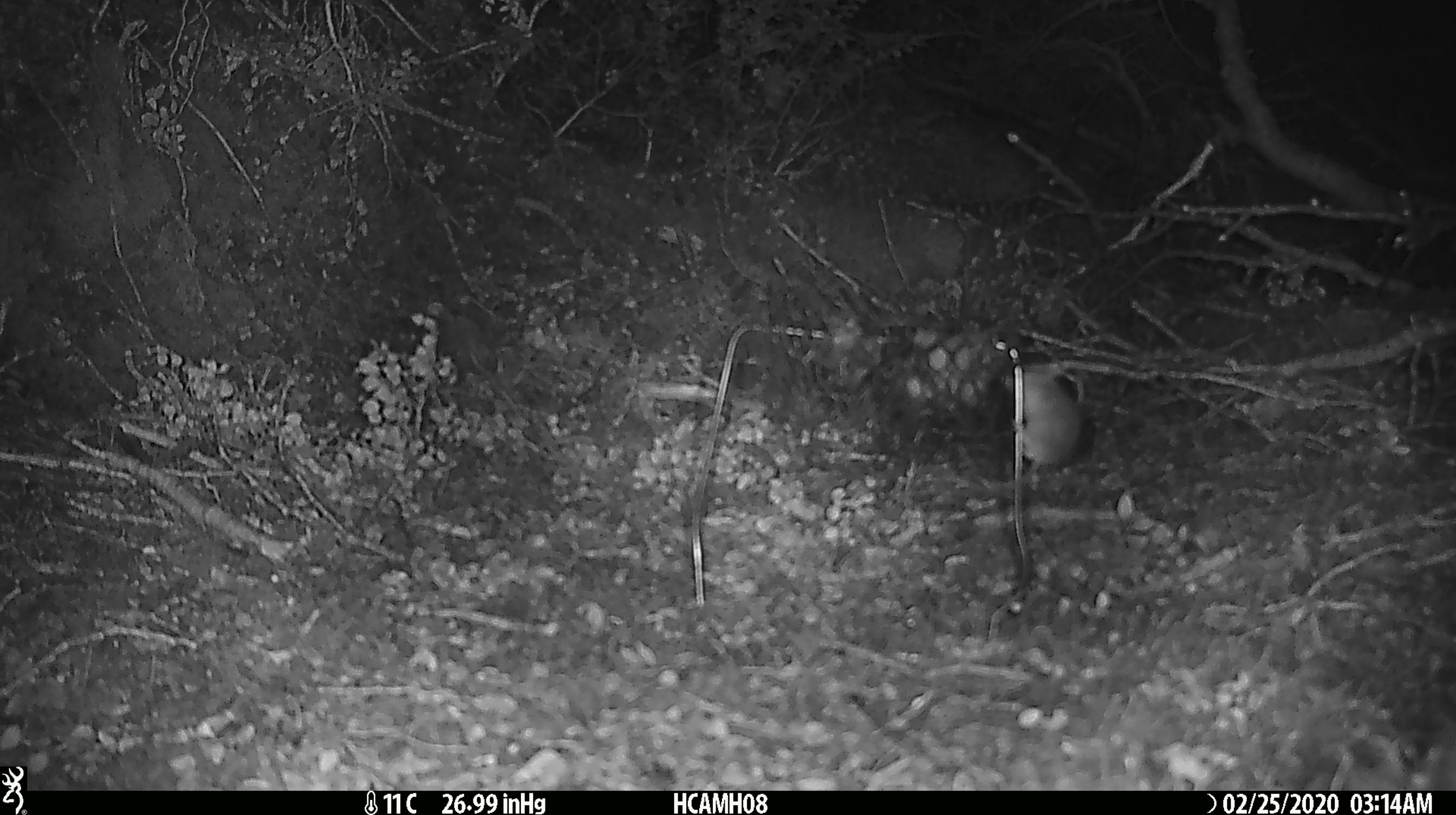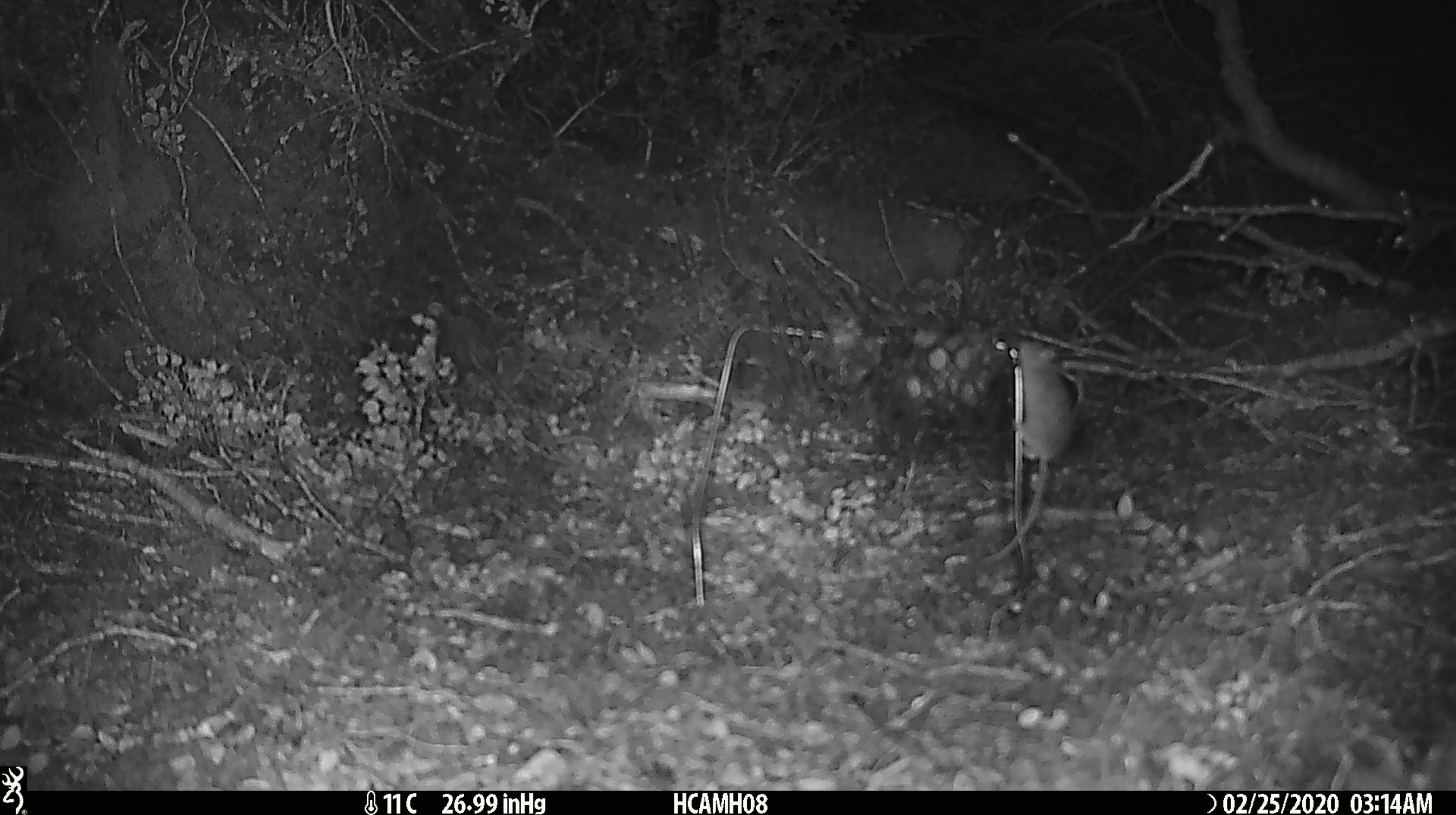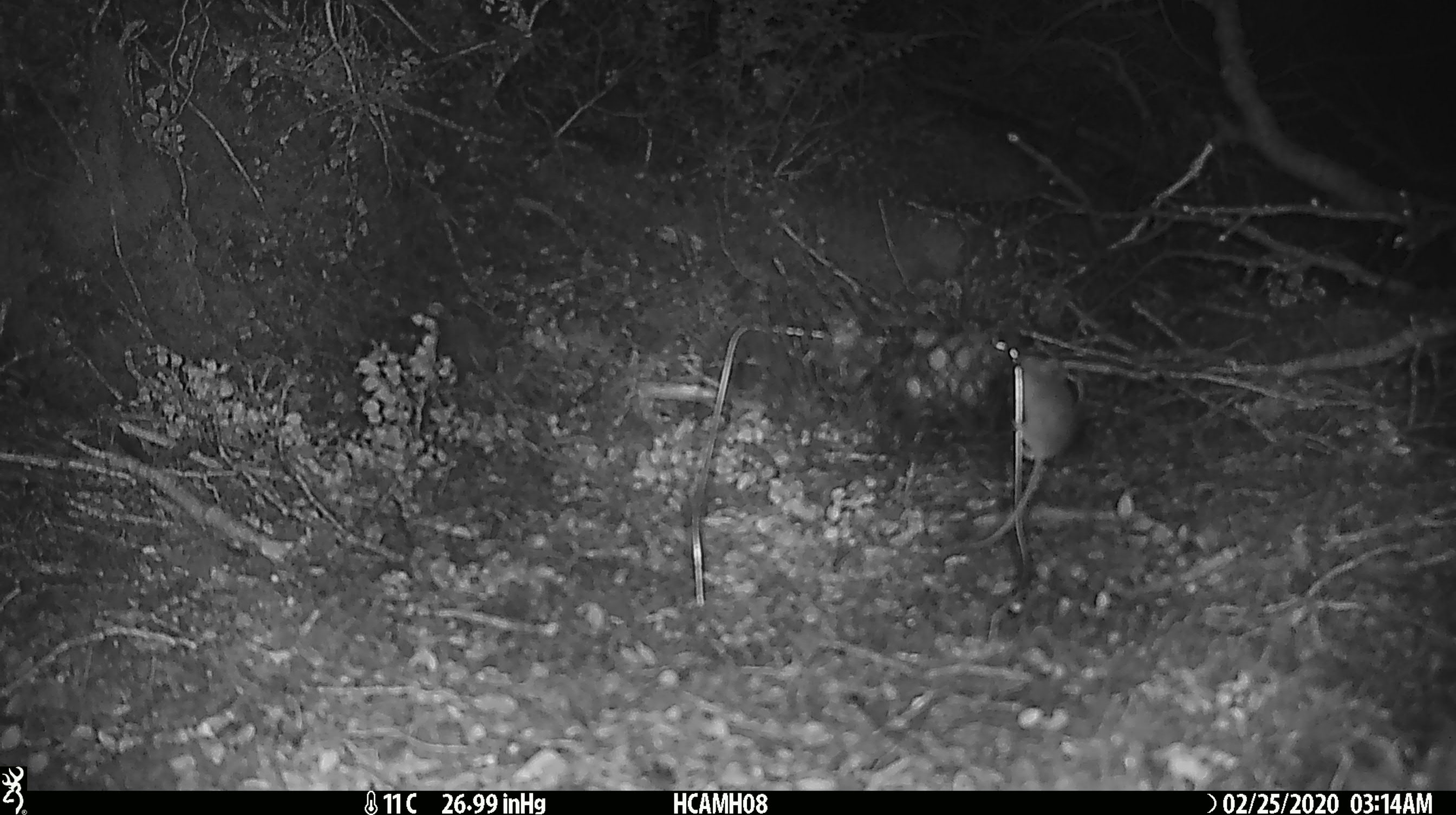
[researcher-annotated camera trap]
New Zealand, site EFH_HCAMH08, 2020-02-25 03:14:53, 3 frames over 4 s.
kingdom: Animalia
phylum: Chordata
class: Mammalia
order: Rodentia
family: Muridae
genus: Mus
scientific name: Mus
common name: mouse